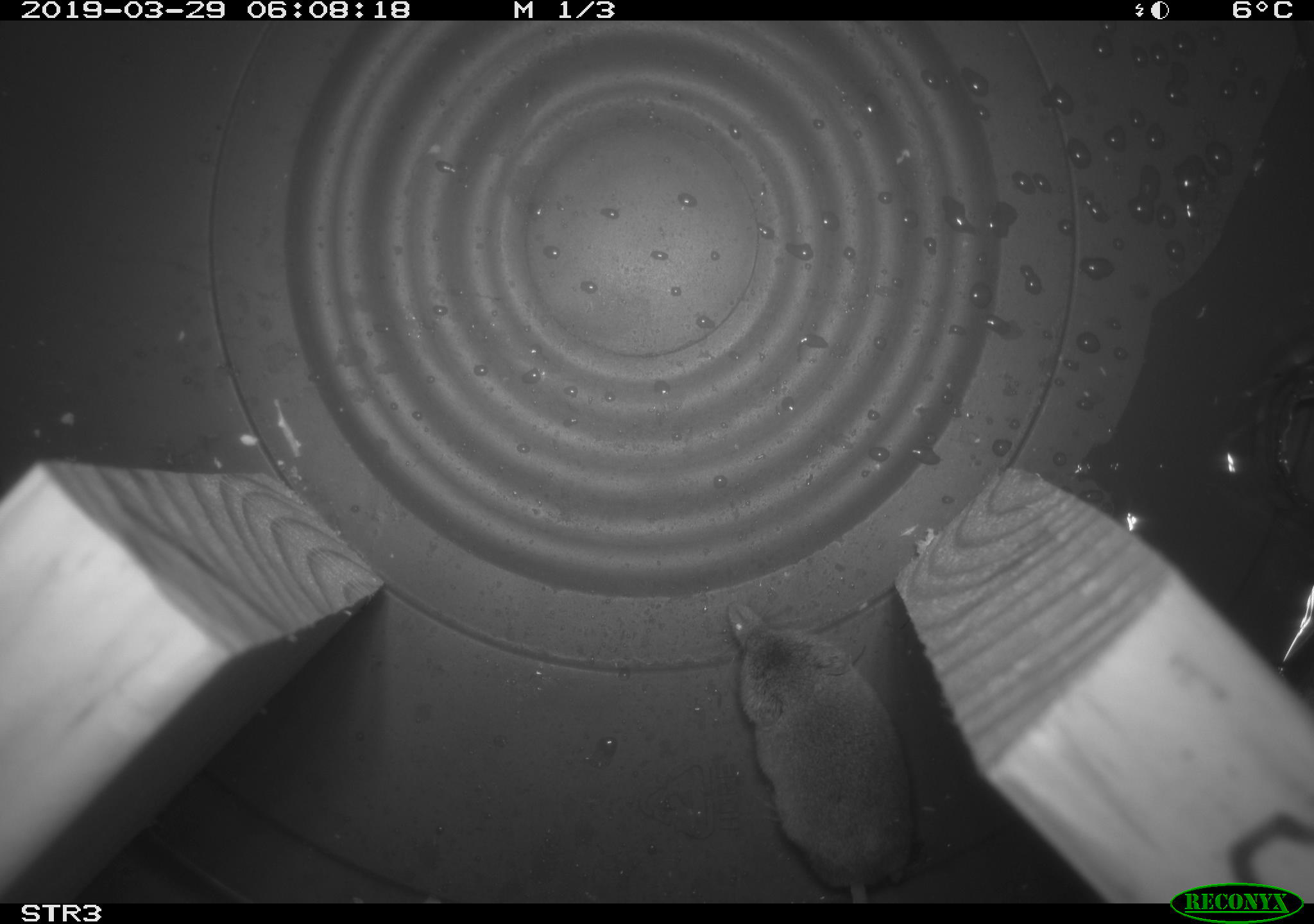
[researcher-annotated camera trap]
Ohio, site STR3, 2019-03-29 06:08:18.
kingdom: Animalia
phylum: Chordata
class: Mammalia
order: Eulipotyphla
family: Soricidae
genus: Sorex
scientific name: Sorex cinereus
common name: masked shrew